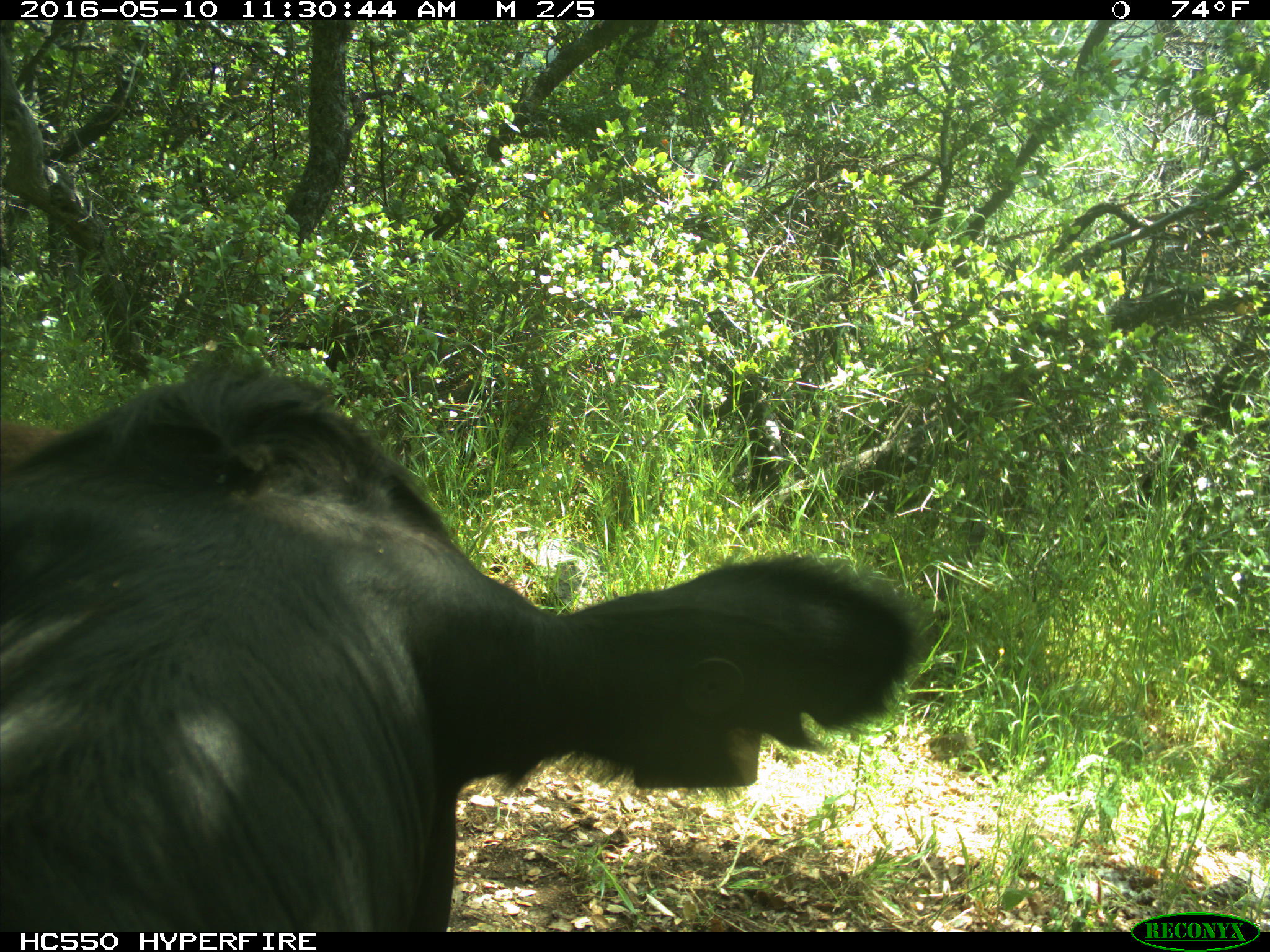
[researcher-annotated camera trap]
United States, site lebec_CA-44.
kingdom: Animalia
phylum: Chordata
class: Mammalia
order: Artiodactyla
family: Bovidae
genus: Bos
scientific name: Bos taurus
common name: domestic cow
Bos taurus (domestic cow).